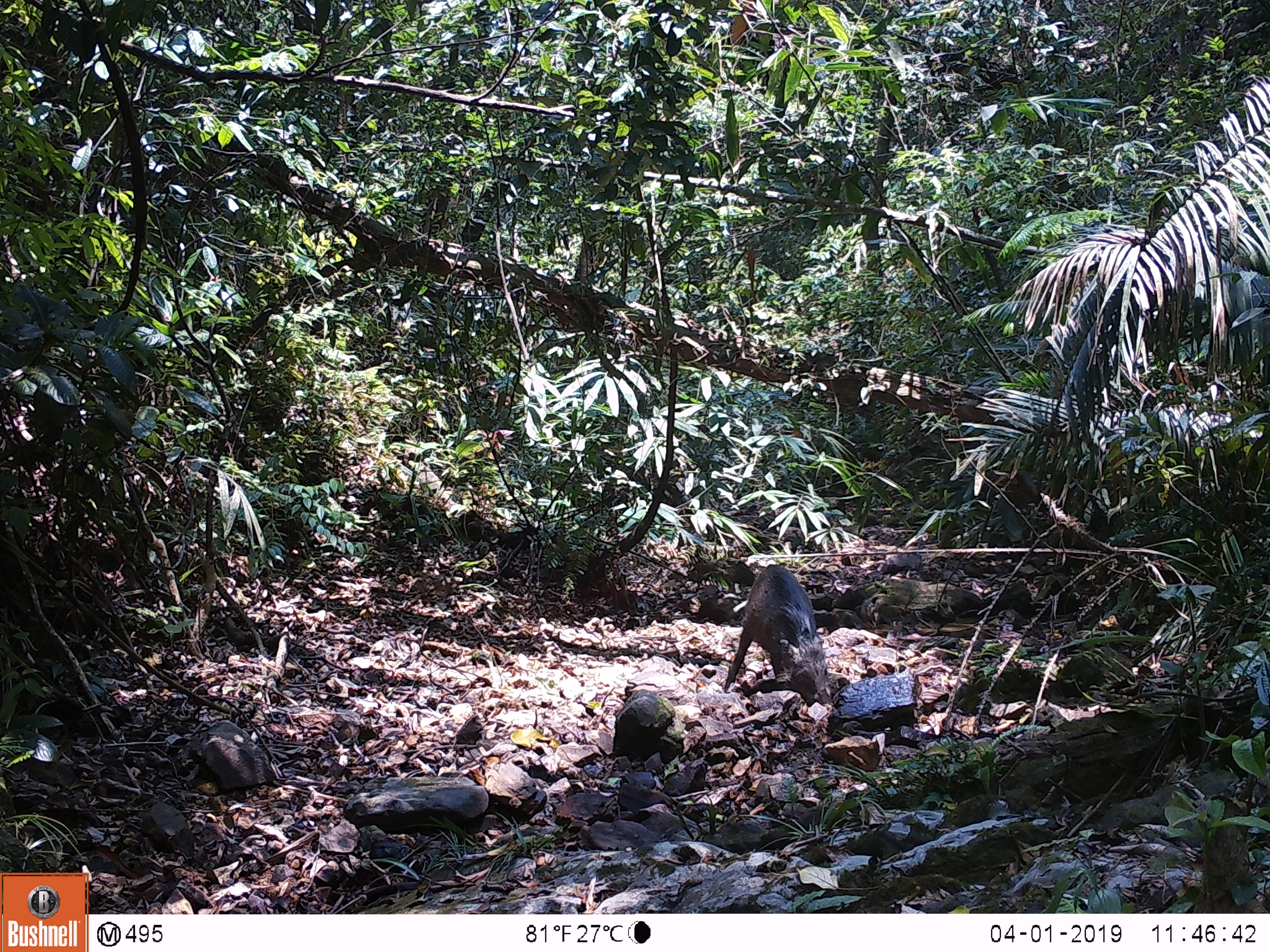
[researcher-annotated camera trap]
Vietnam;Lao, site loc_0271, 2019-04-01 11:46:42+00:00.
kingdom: Animalia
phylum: Chordata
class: Mammalia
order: Artiodactyla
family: Suidae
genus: Sus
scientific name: Sus scrofa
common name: eurasian wild pig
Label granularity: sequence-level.